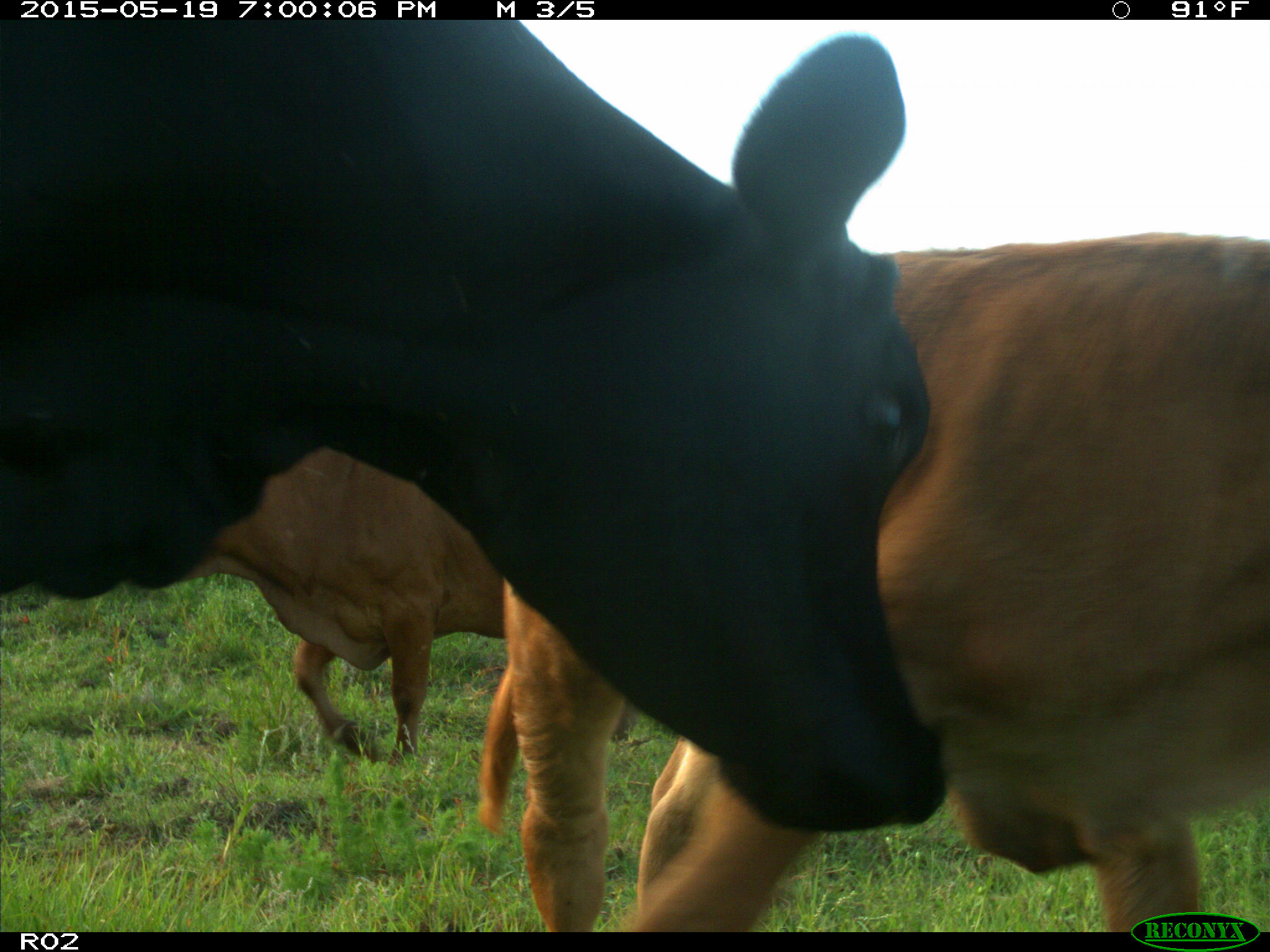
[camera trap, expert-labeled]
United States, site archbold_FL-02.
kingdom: Animalia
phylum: Chordata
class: Mammalia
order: Artiodactyla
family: Bovidae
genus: Bos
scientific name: Bos taurus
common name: domestic cow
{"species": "Bos taurus (domestic cow)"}